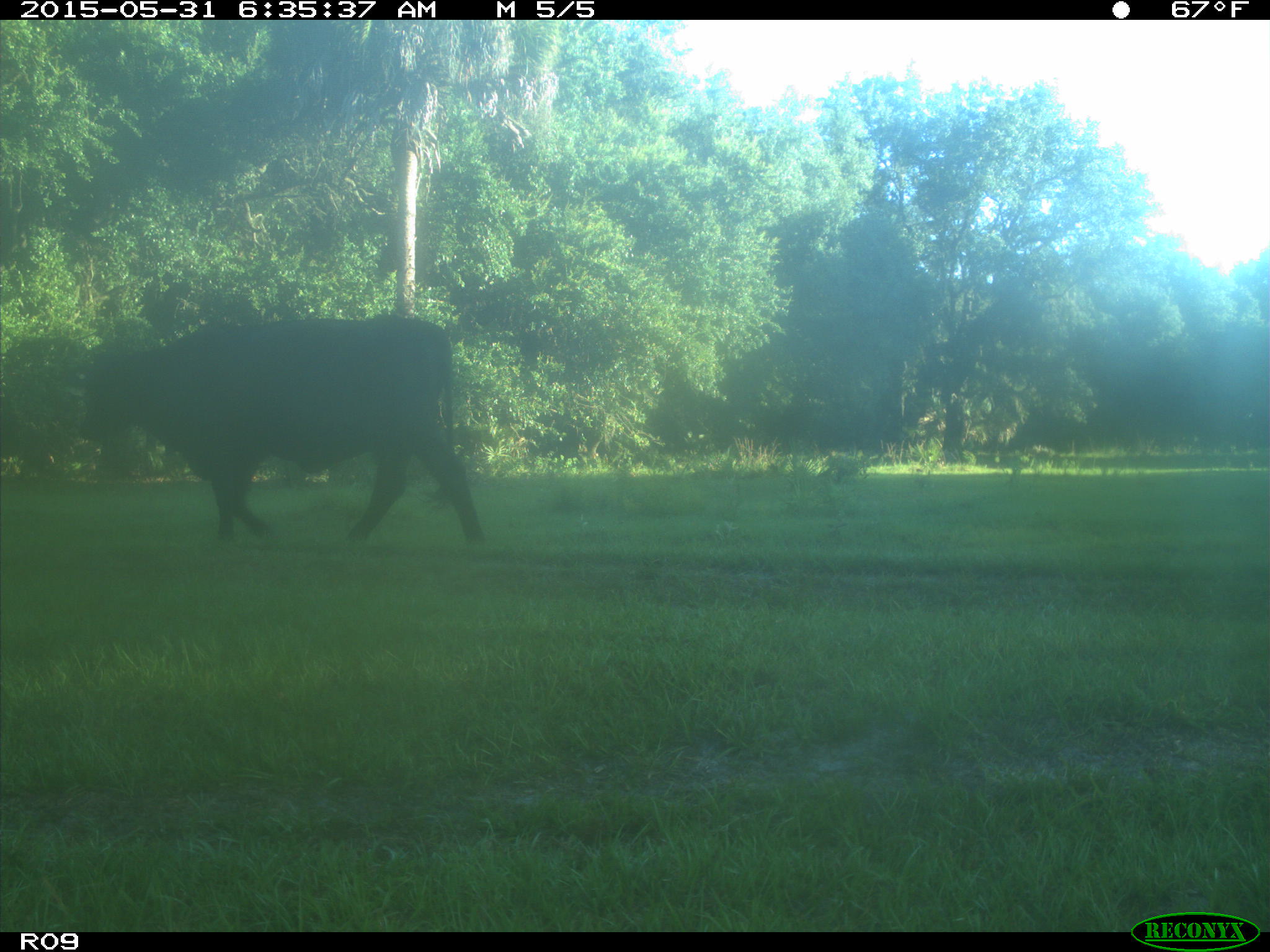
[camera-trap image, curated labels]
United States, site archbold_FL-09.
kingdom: Animalia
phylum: Chordata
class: Mammalia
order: Artiodactyla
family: Bovidae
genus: Bos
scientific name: Bos taurus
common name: domestic cow